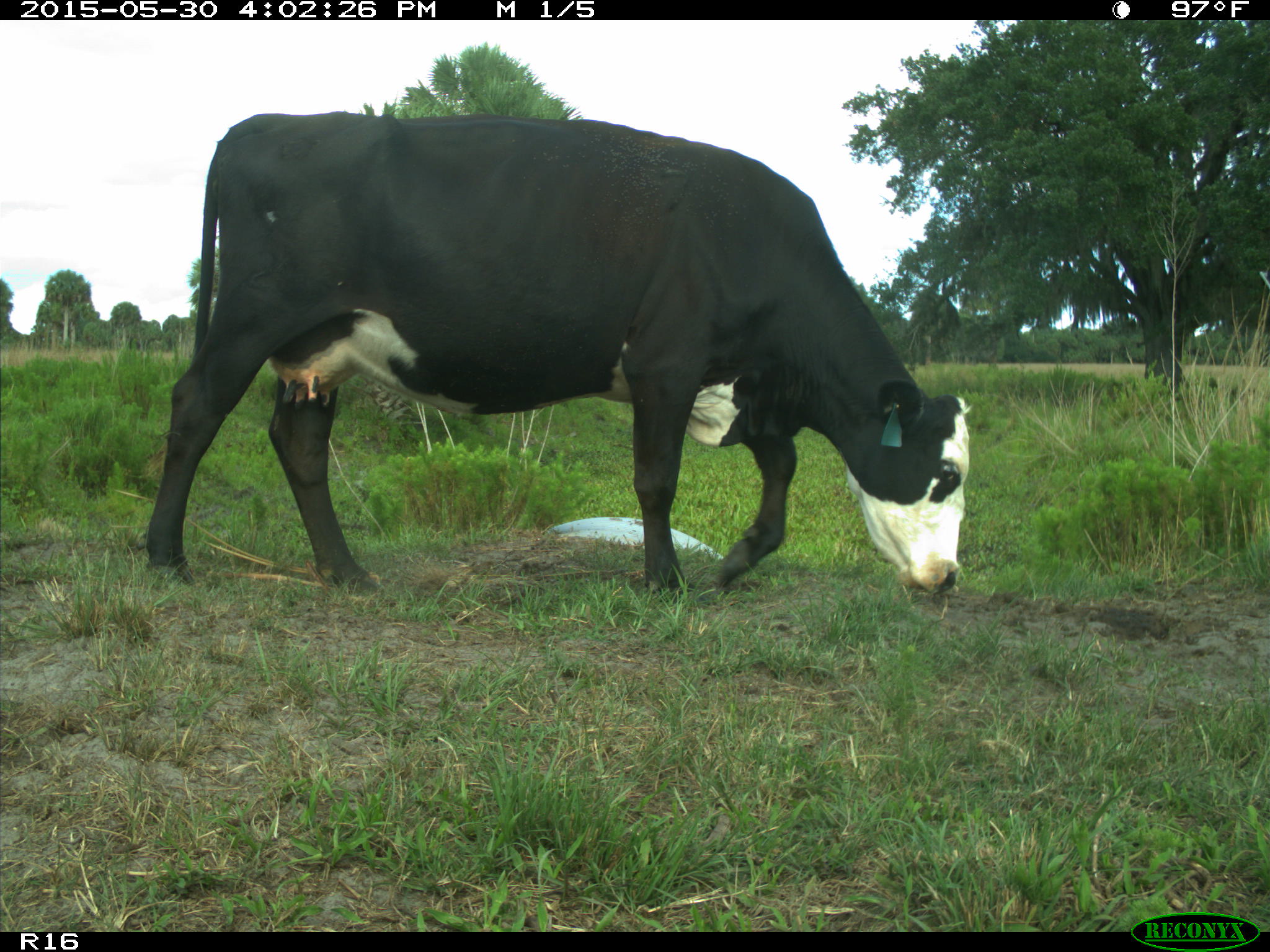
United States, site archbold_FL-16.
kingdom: Animalia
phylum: Chordata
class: Mammalia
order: Artiodactyla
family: Bovidae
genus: Bos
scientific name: Bos taurus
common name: domestic cow